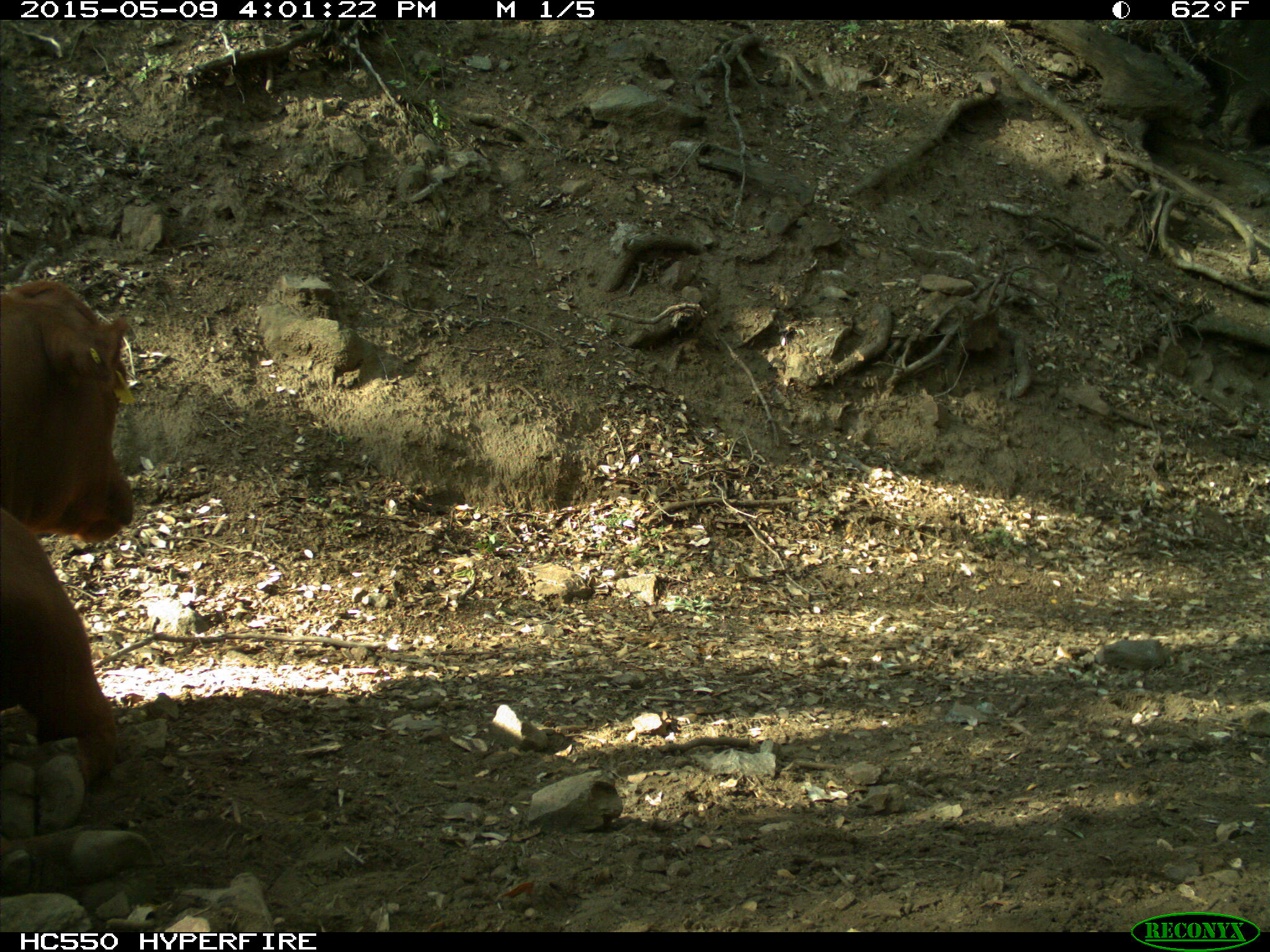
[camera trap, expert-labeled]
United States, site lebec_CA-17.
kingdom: Animalia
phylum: Chordata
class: Mammalia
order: Artiodactyla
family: Bovidae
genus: Bos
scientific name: Bos taurus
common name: domestic cow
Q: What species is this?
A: Bos taurus (domestic cow).